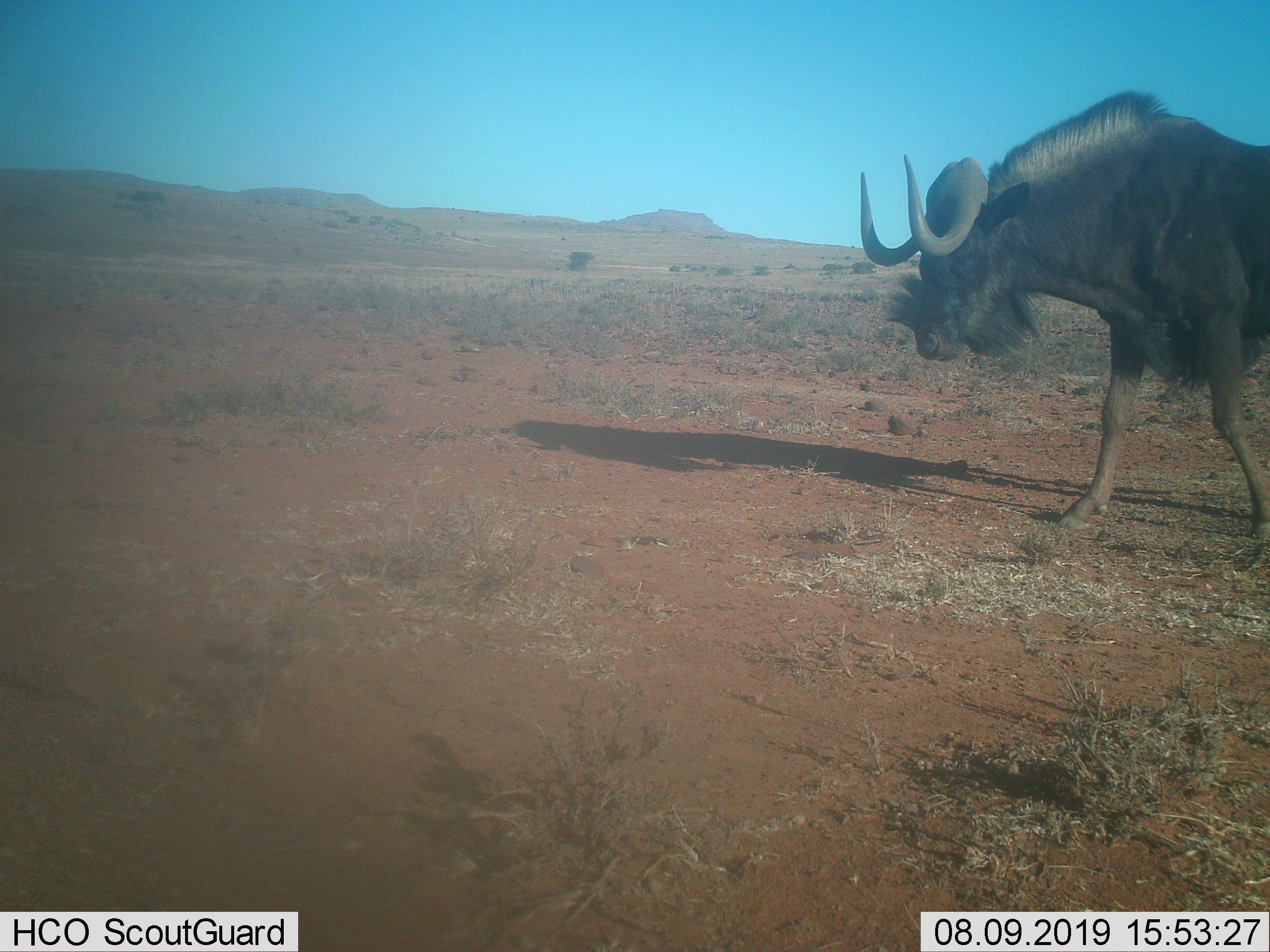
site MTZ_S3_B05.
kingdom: Animalia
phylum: Chordata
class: Mammalia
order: Artiodactyla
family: Bovidae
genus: Connochaetes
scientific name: Connochaetes gnou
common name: black wildebeest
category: wildebeestblack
Wildebeestblack (black wildebeest) (Connochaetes gnou), count 1. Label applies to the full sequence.